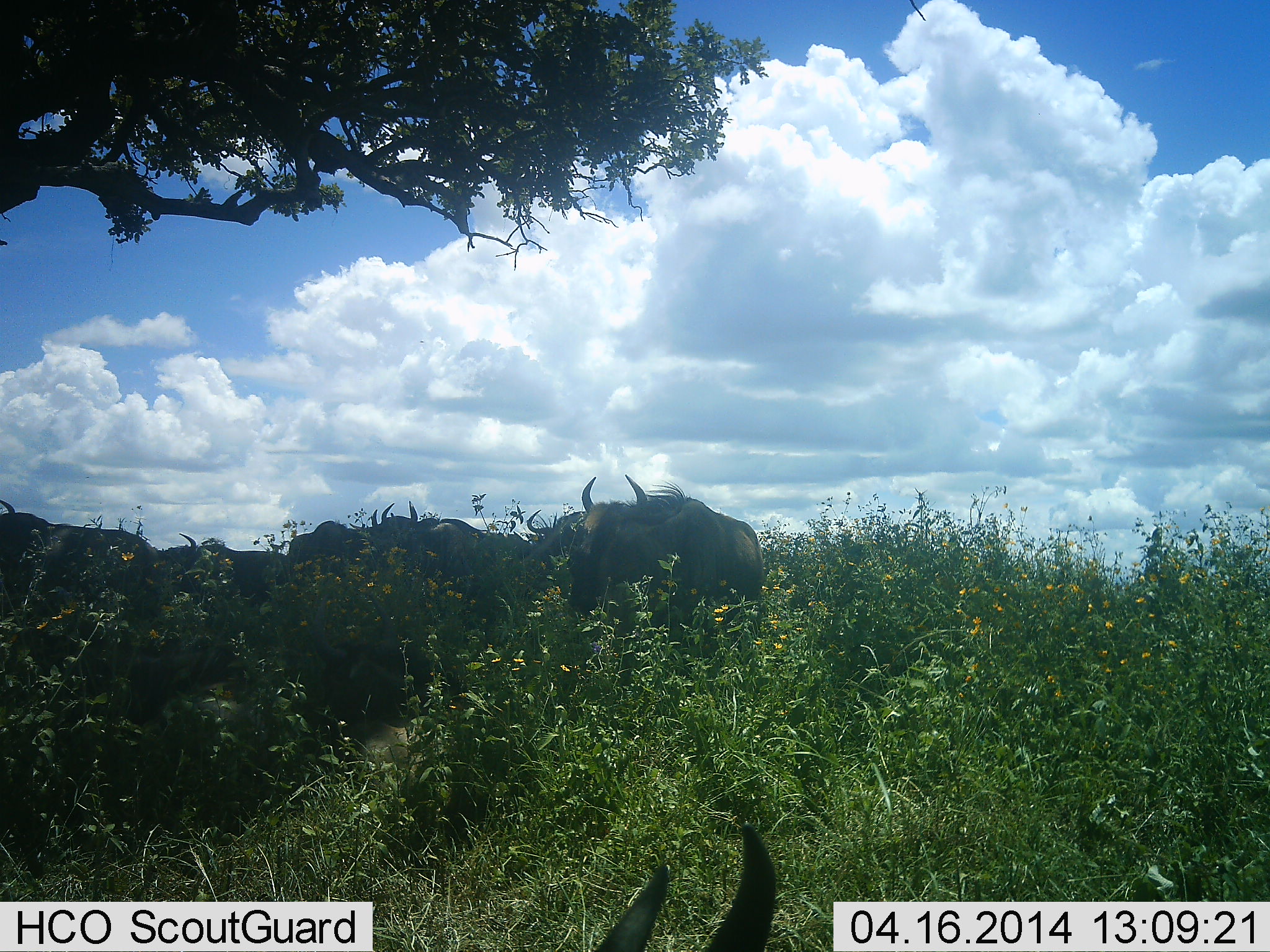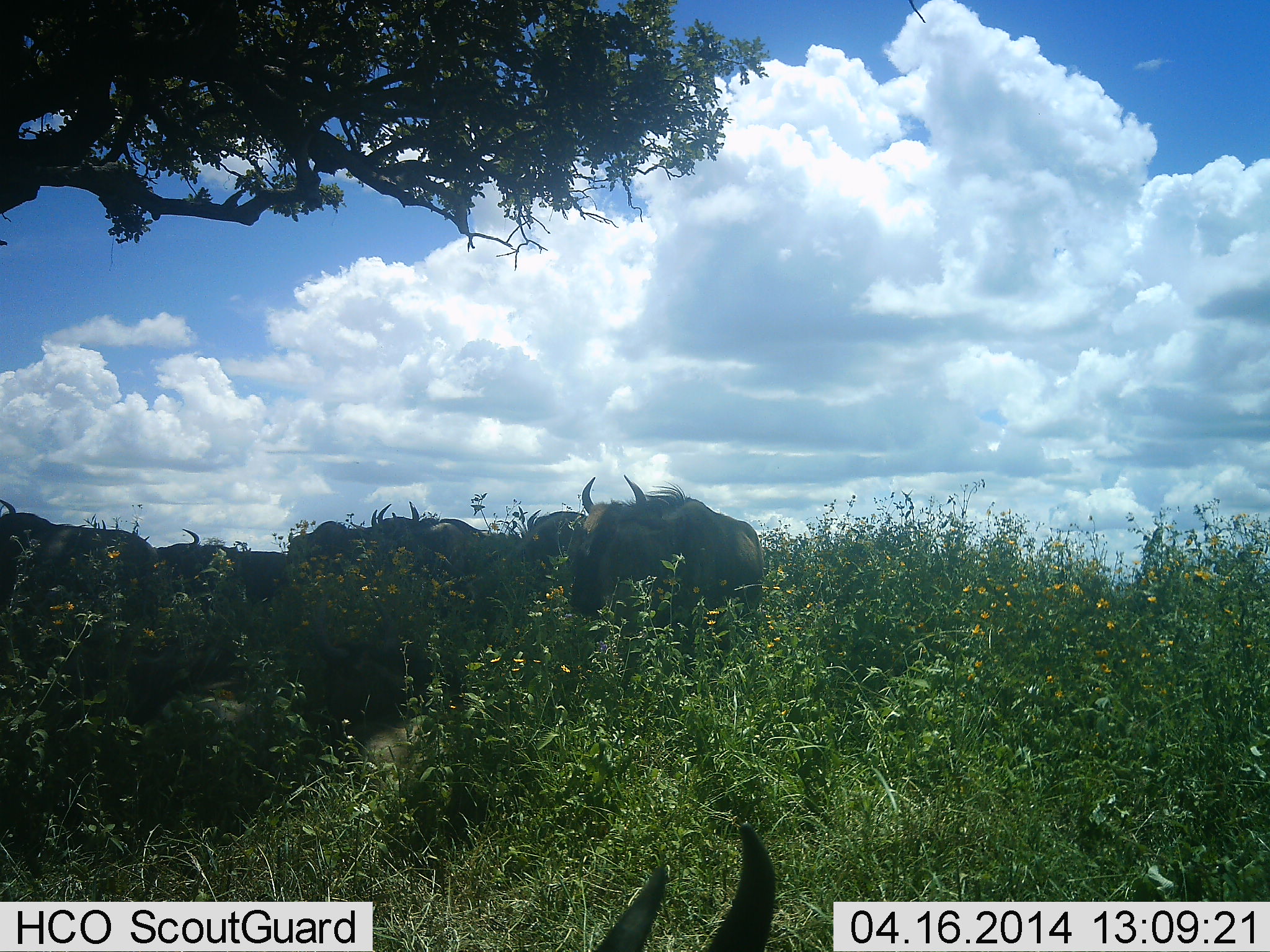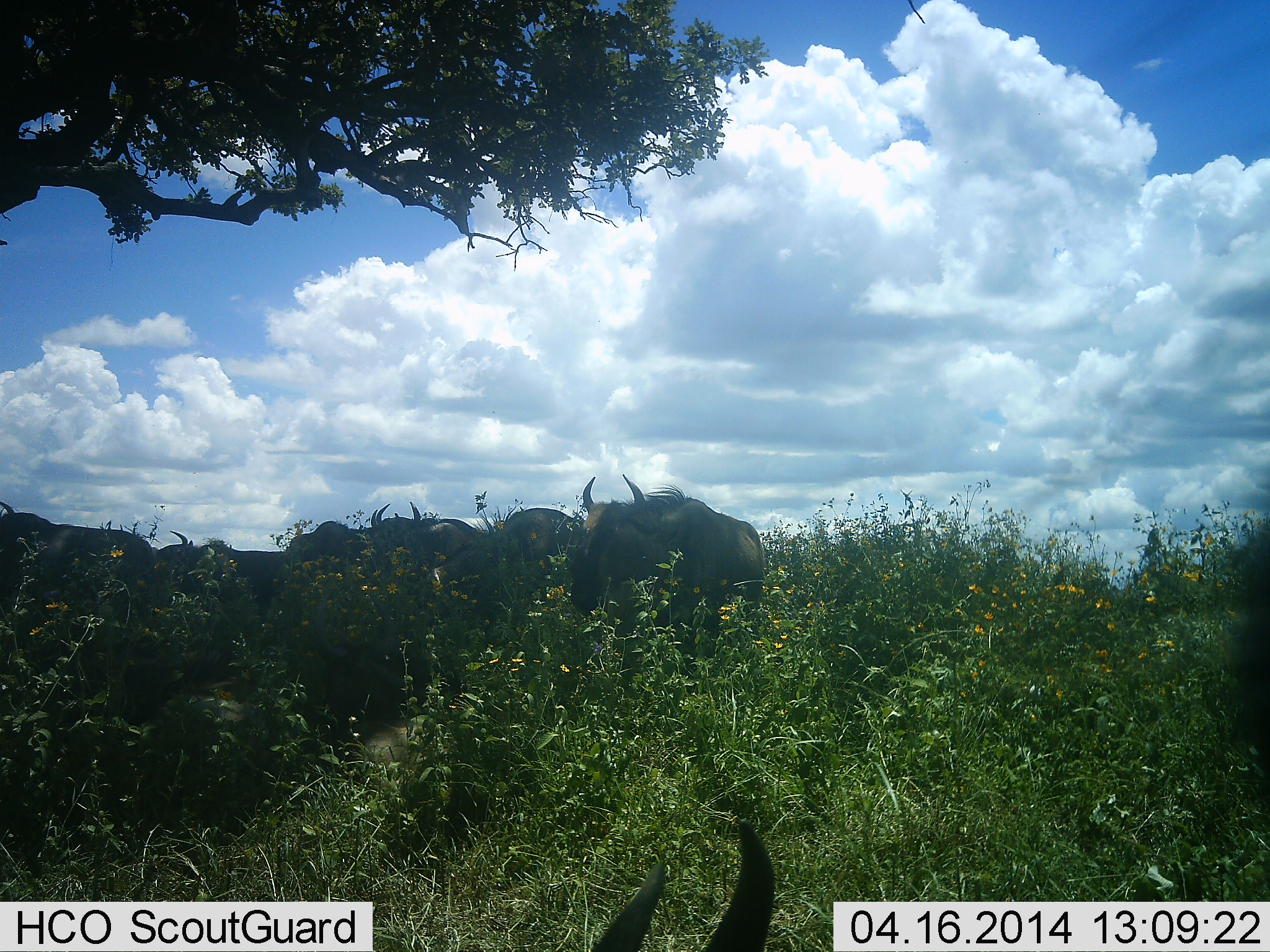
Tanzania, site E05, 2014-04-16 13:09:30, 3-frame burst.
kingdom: Animalia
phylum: Chordata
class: Mammalia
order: Artiodactyla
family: Bovidae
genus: Connochaetes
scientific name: Connochaetes taurinus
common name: blue wildebeest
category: wildebeest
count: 7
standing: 70%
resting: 20%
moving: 10%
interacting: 0%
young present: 0%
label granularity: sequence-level